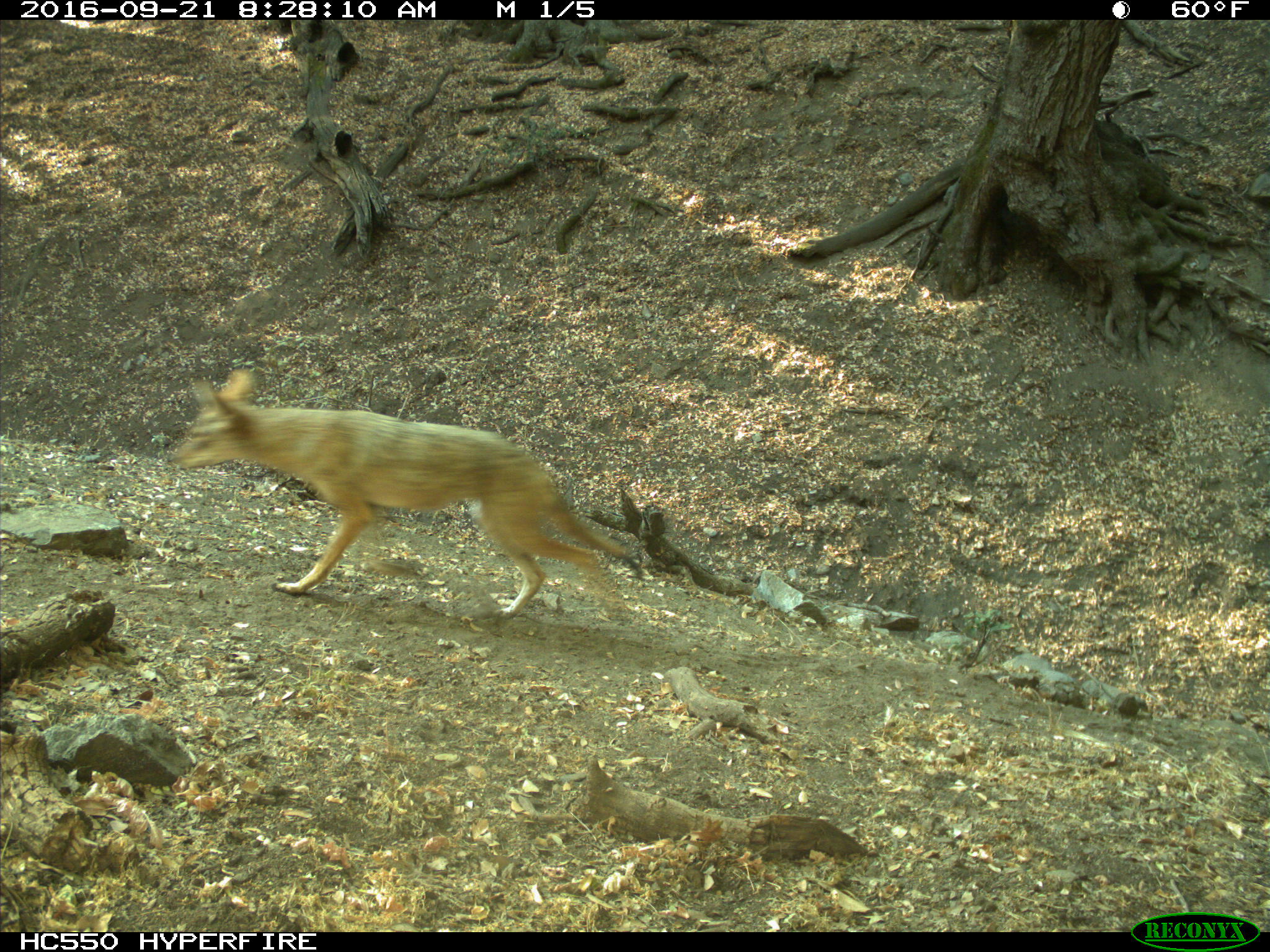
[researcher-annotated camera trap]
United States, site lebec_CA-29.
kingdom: Animalia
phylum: Chordata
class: Mammalia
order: Carnivora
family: Canidae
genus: Canis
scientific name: Canis latrans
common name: coyote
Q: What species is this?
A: Canis latrans (coyote).